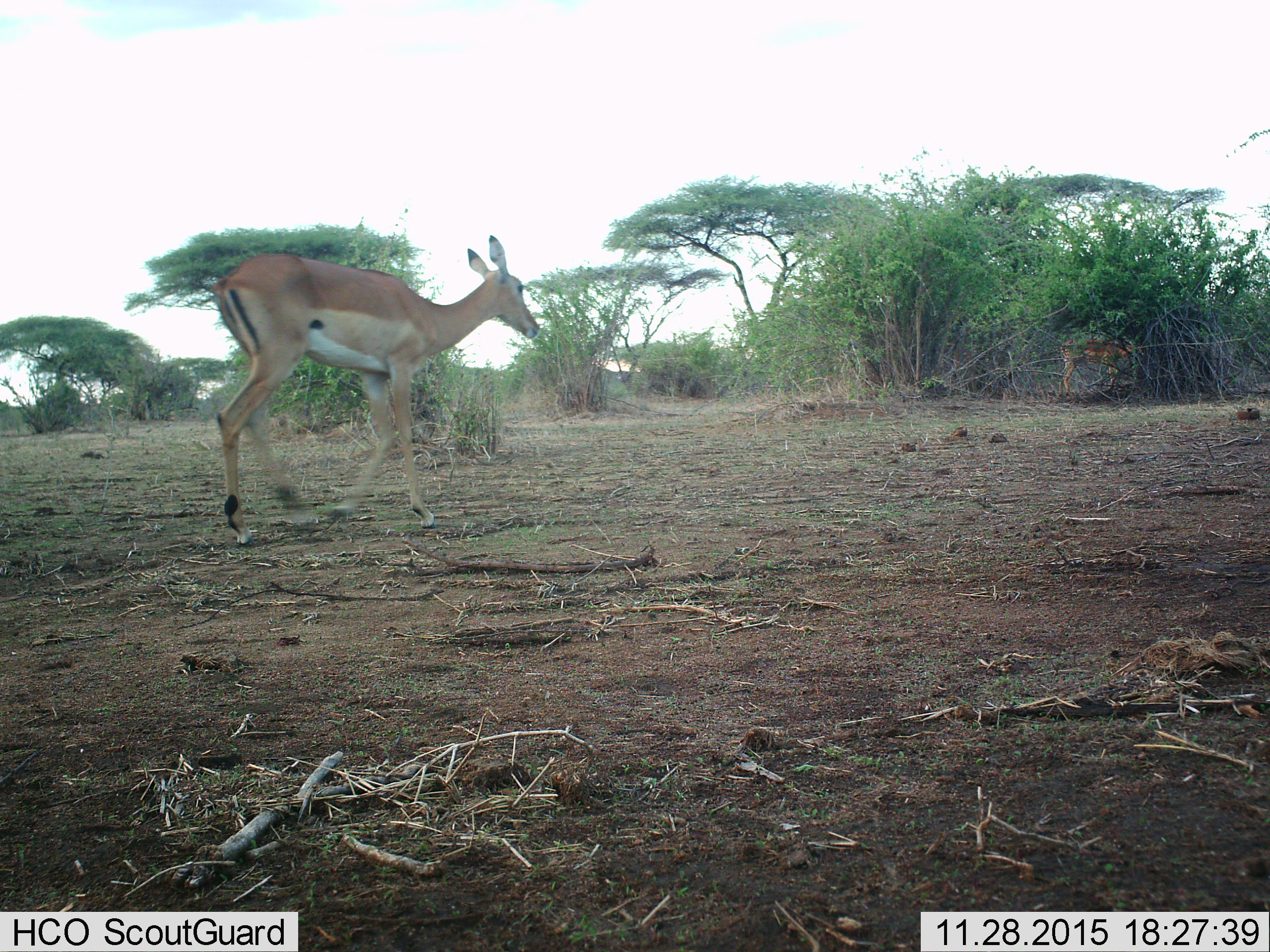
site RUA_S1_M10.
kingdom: Animalia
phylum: Chordata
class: Mammalia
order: Artiodactyla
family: Bovidae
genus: Aepyceros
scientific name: Aepyceros melampus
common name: impala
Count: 2.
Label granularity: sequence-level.